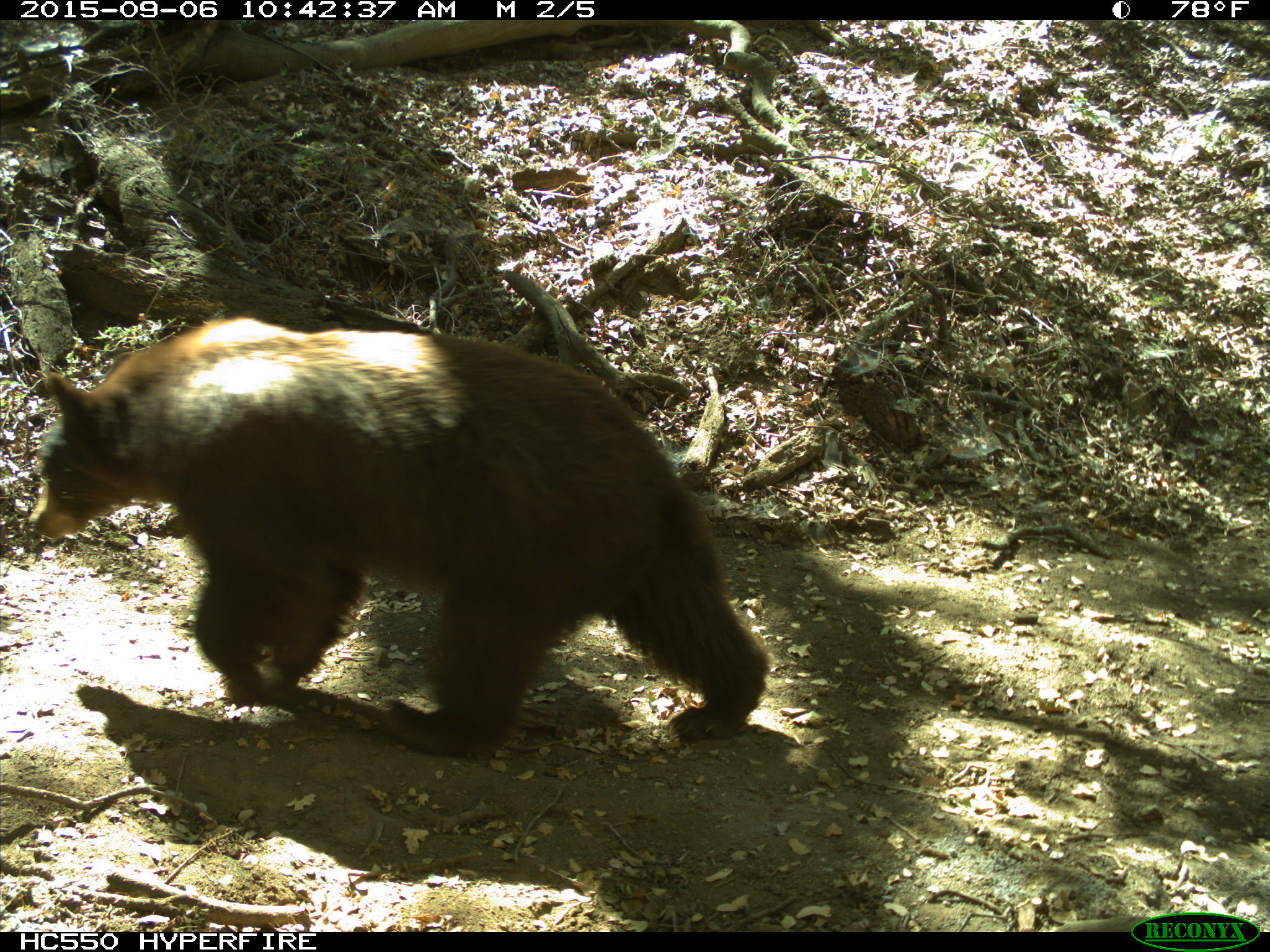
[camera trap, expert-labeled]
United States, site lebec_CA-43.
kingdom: Animalia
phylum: Chordata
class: Mammalia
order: Carnivora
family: Ursidae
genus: Ursus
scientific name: Ursus americanus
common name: american black bear